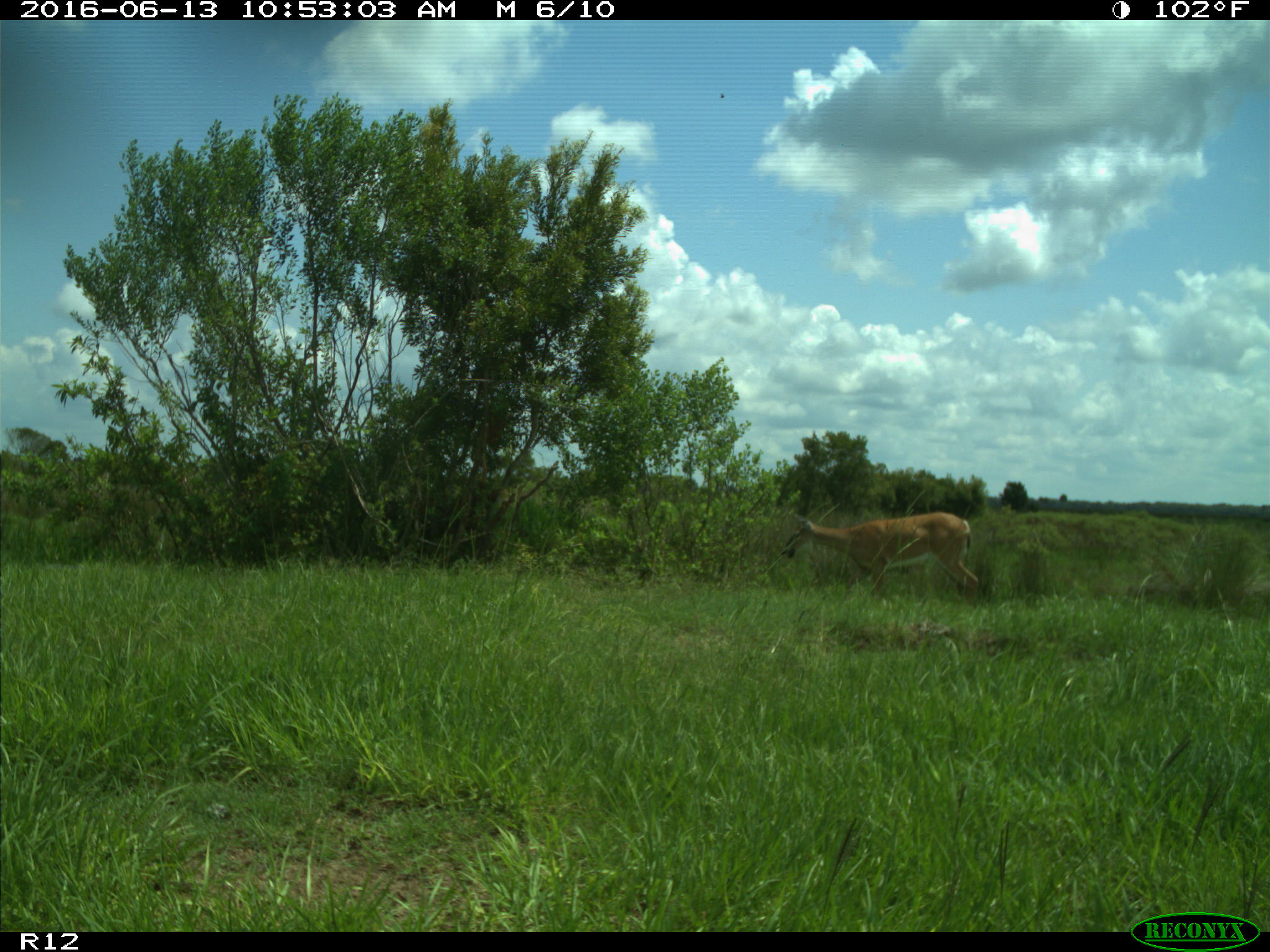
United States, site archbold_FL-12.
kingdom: Animalia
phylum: Chordata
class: Mammalia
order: Artiodactyla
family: Cervidae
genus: Odocoileus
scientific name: Odocoileus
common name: deer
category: unidentified deer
Unidentified deer (deer) (Odocoileus).